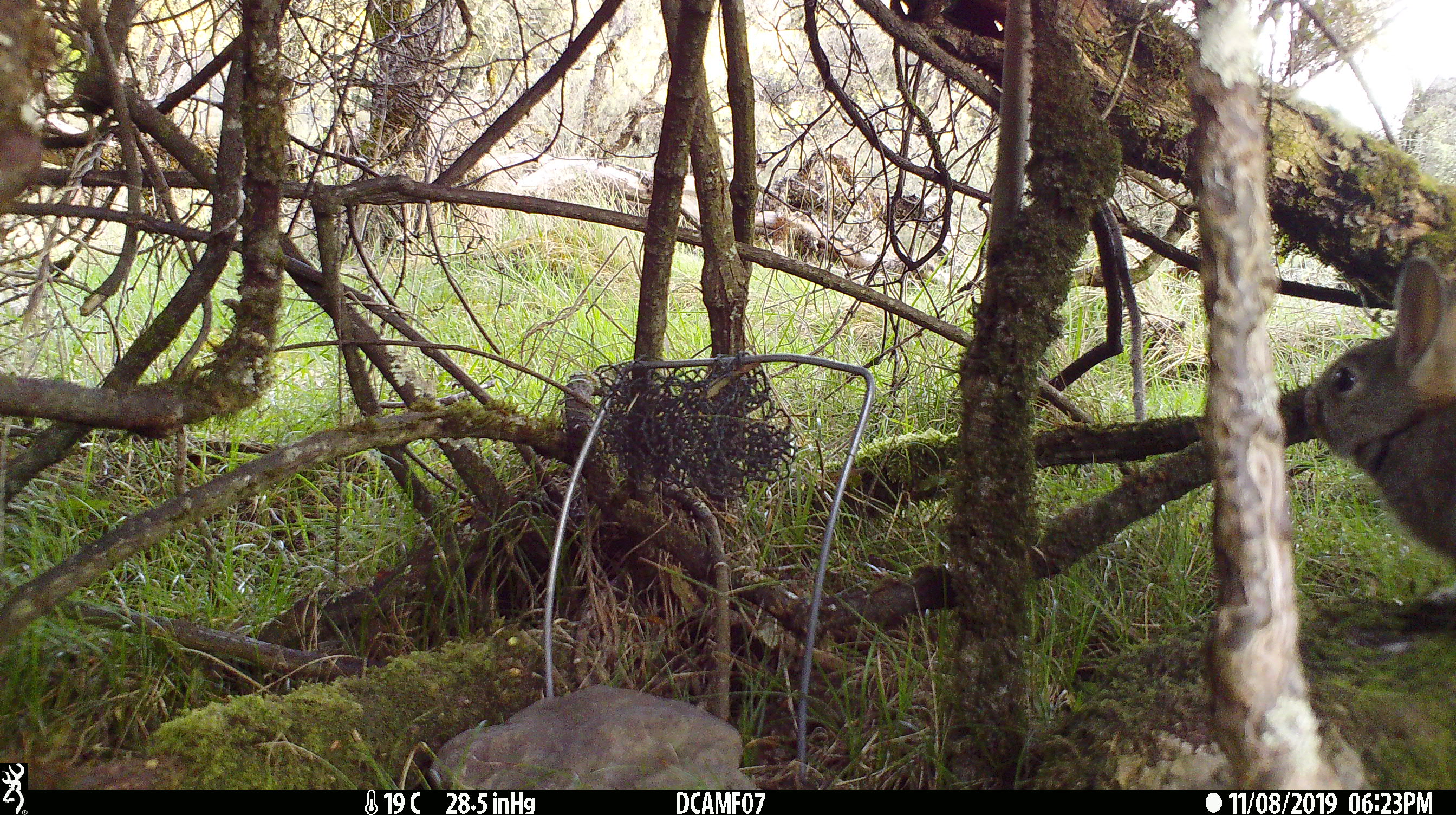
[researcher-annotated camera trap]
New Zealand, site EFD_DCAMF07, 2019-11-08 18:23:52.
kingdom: Animalia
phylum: Chordata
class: Mammalia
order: Lagomorpha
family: Leporidae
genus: Oryctolagus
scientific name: Oryctolagus cuniculus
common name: european rabbit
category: rabbit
Rabbit (european rabbit) (Oryctolagus cuniculus).